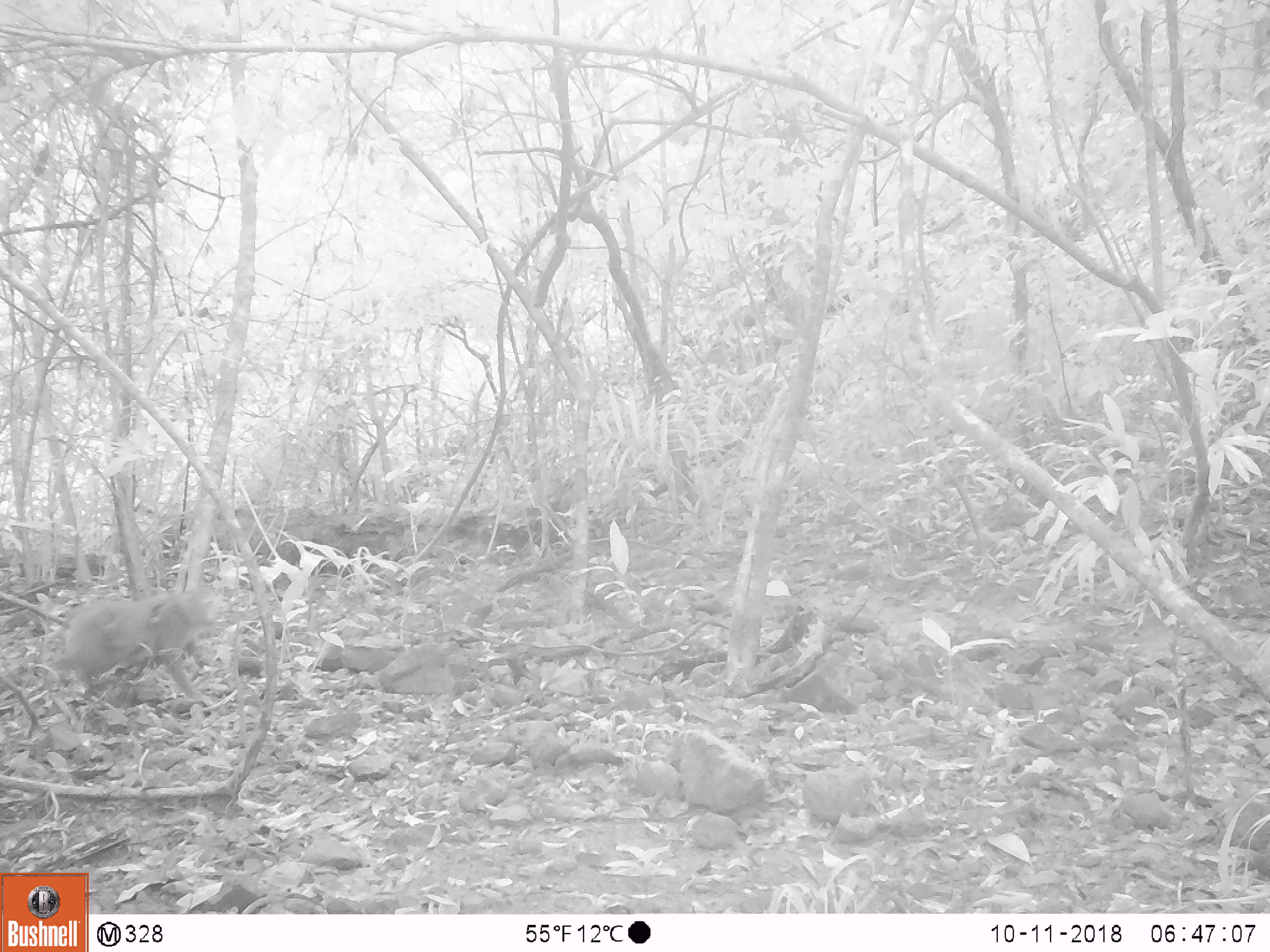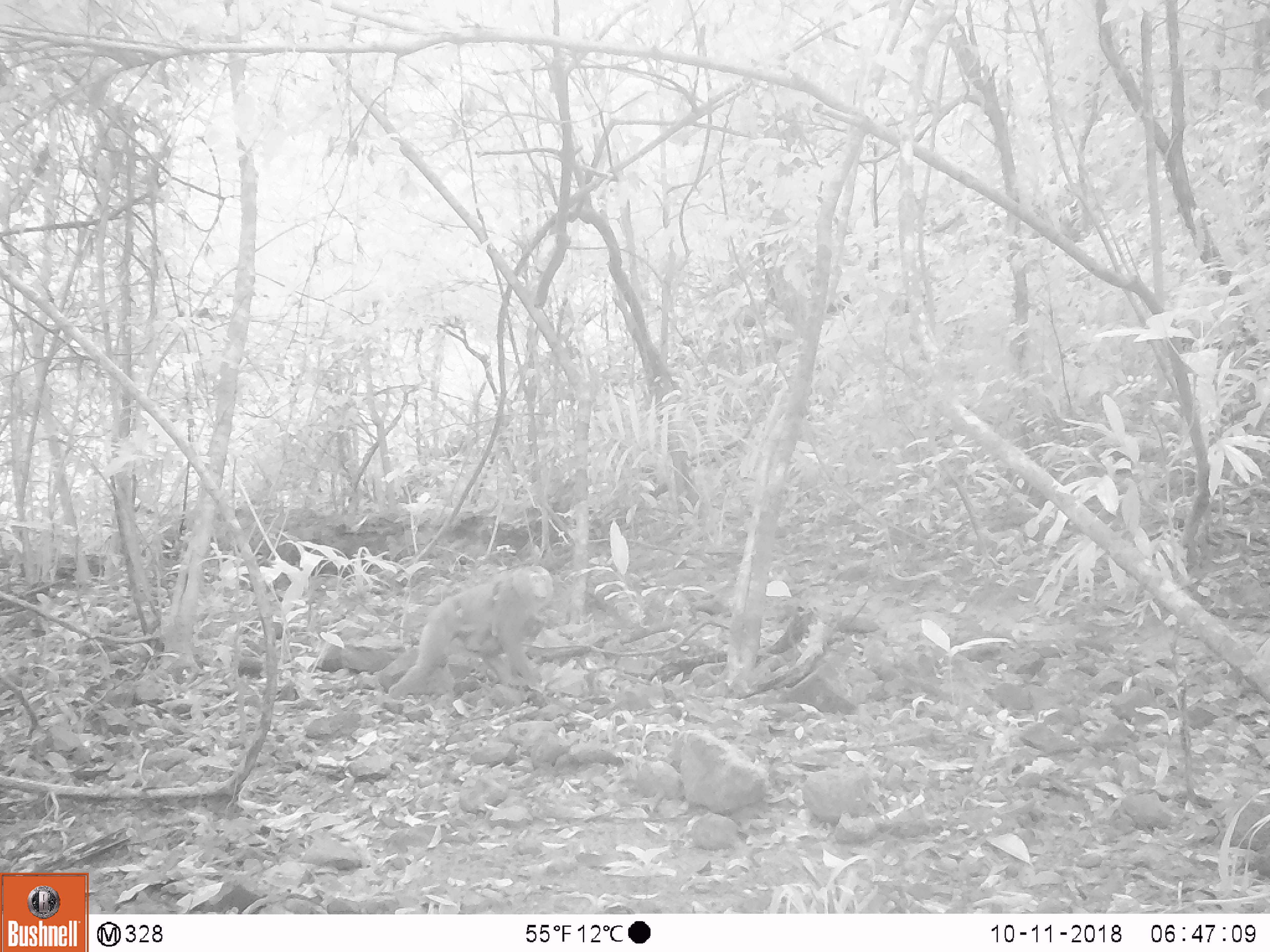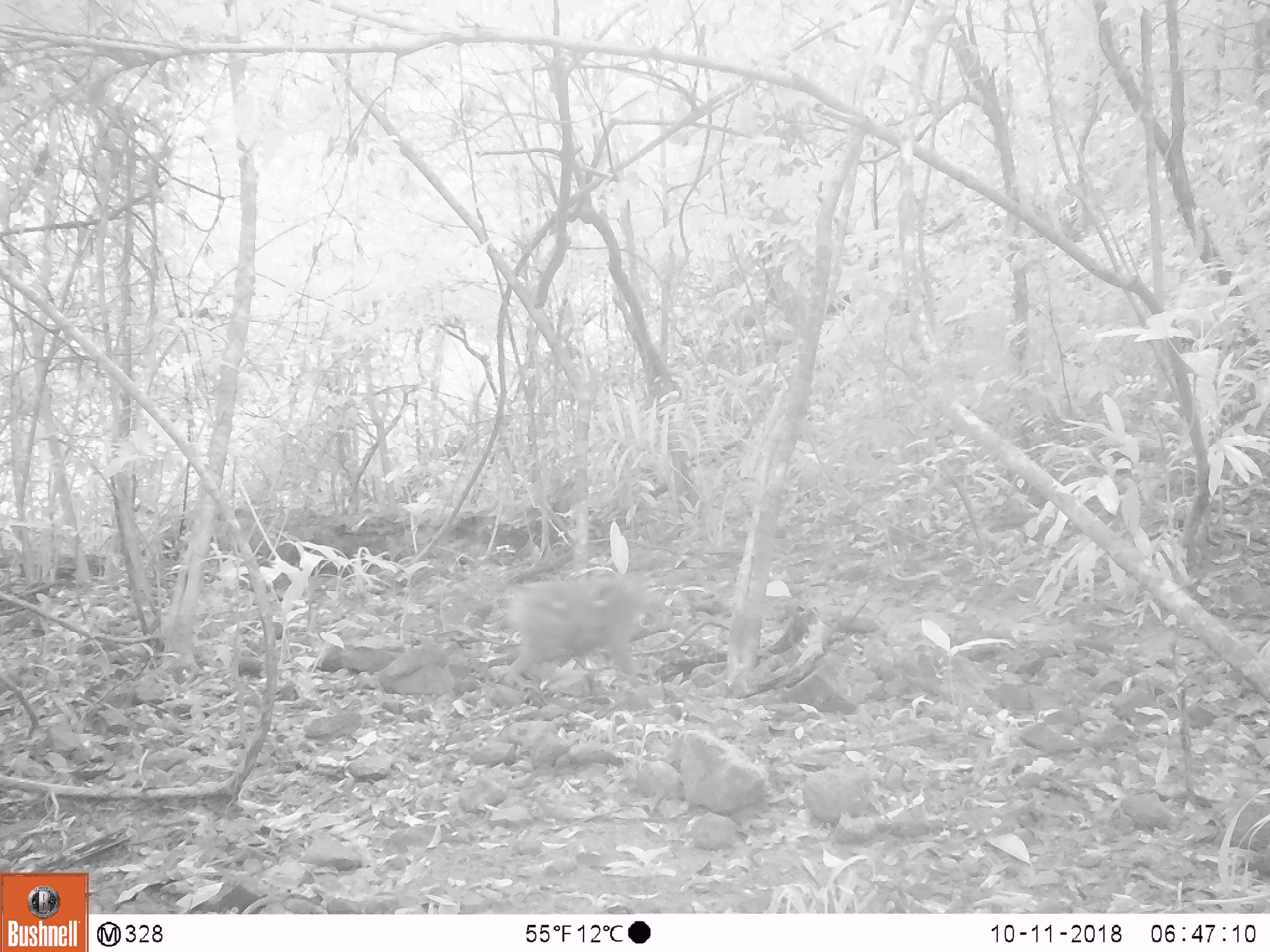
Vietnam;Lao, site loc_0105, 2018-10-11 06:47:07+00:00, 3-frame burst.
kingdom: Animalia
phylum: Chordata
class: Mammalia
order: Primates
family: Cercopithecidae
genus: Macaca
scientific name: Macaca nemestrina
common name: pig-tailed macaque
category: pig tailed macaque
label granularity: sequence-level